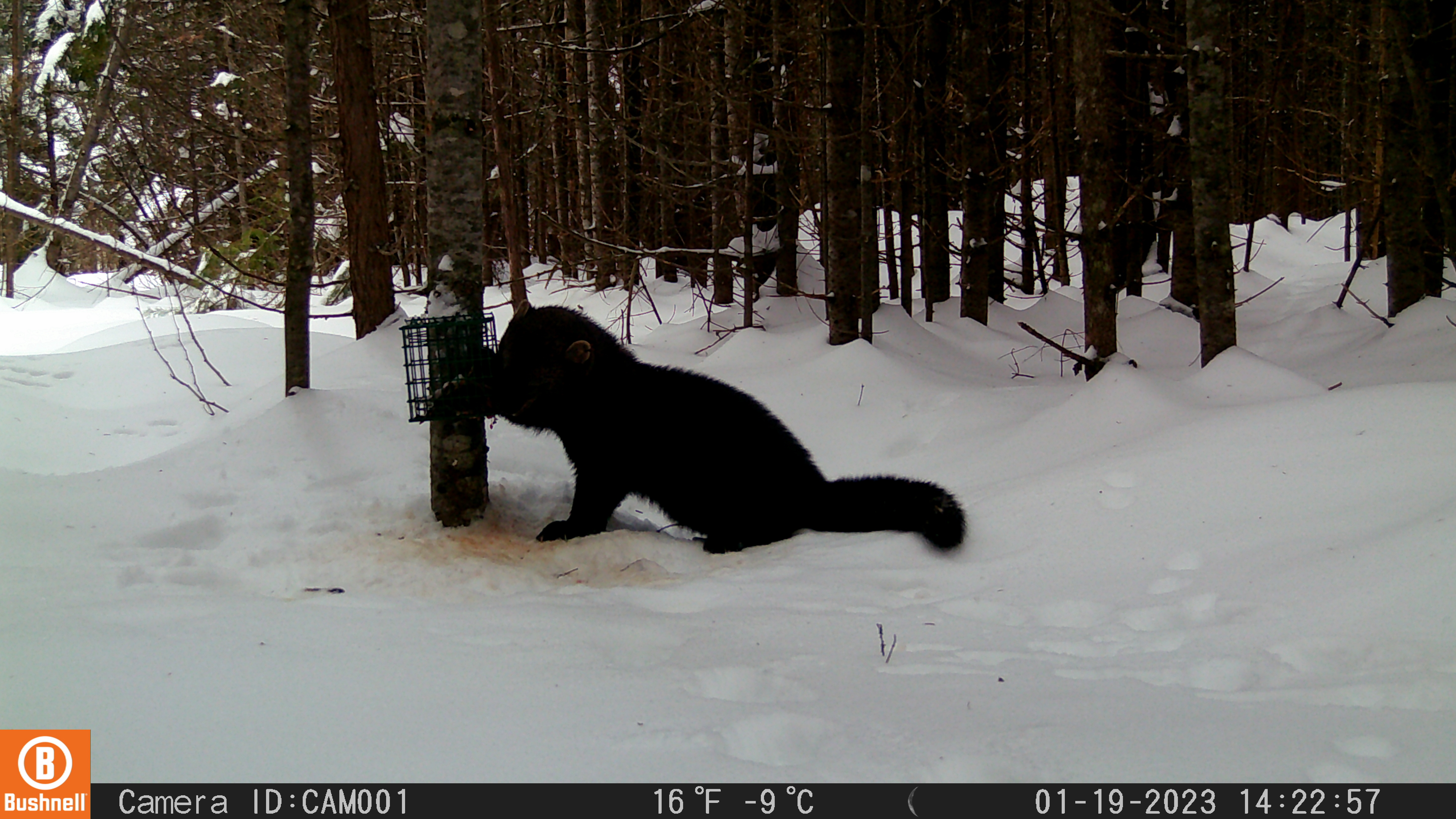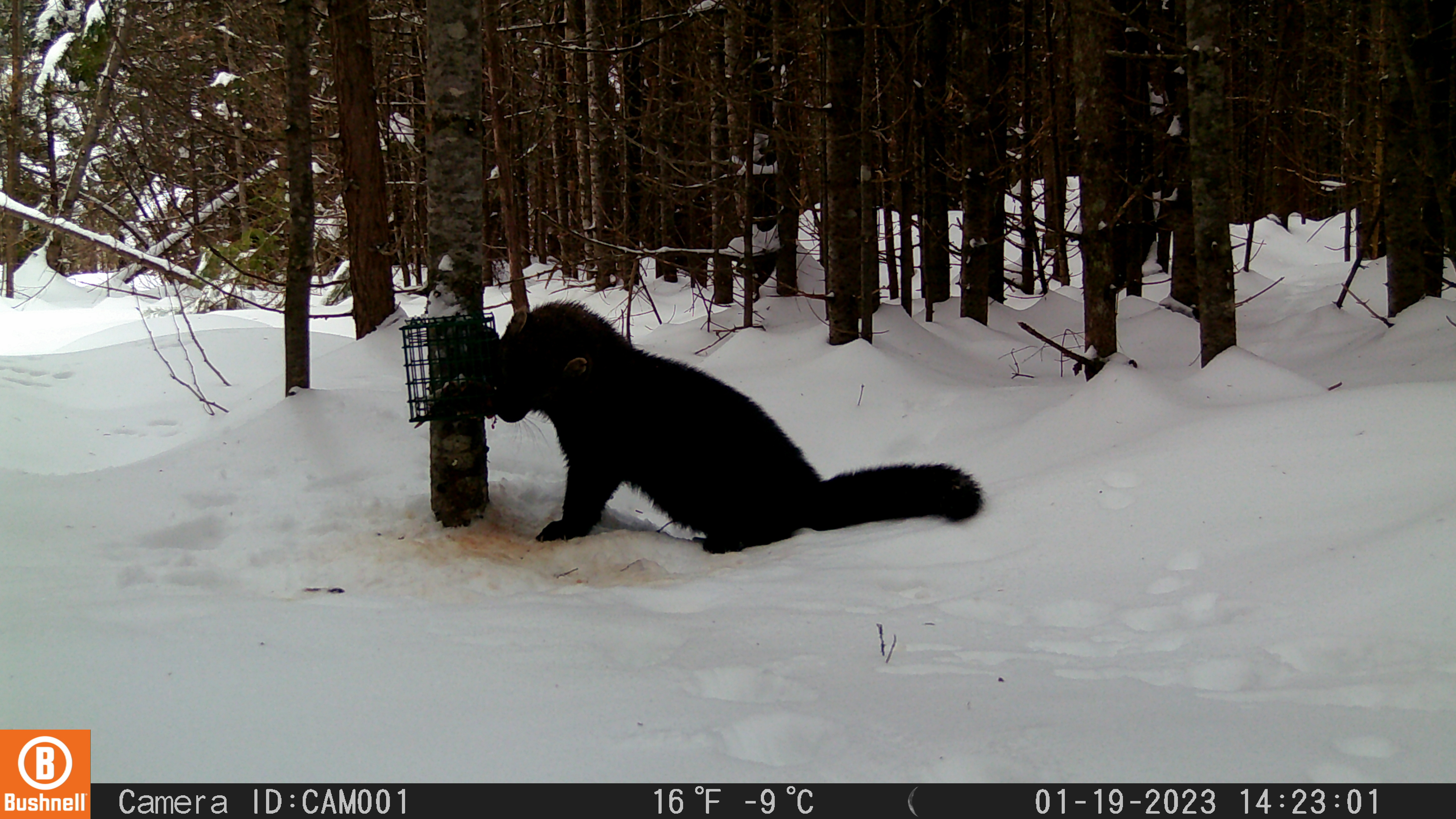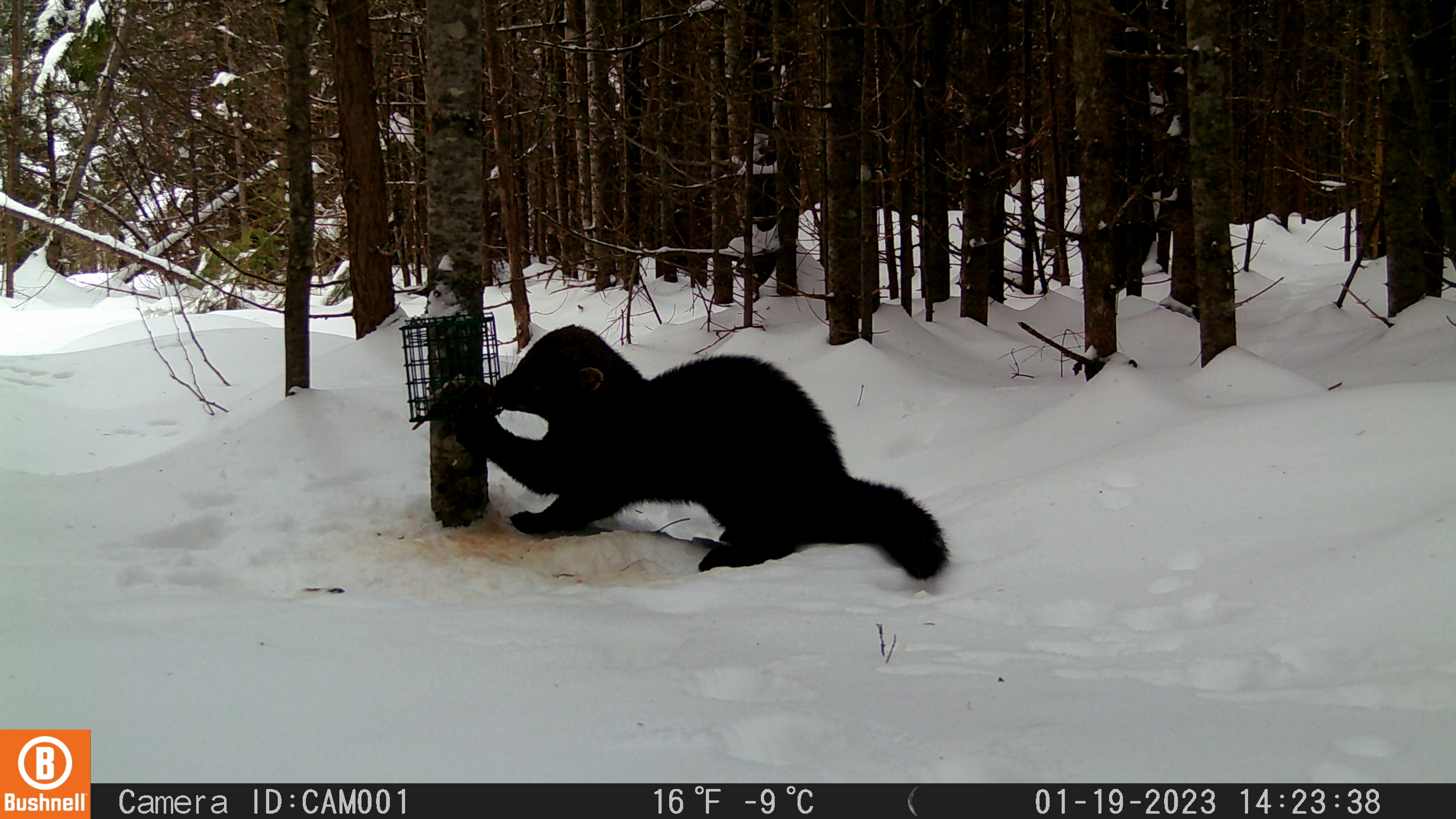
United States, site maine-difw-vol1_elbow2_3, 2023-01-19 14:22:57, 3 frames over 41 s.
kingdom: Animalia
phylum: Chordata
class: Mammalia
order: Carnivora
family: Mustelidae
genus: Pekania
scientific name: Pekania pennanti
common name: fisher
Fisher (Pekania pennanti).